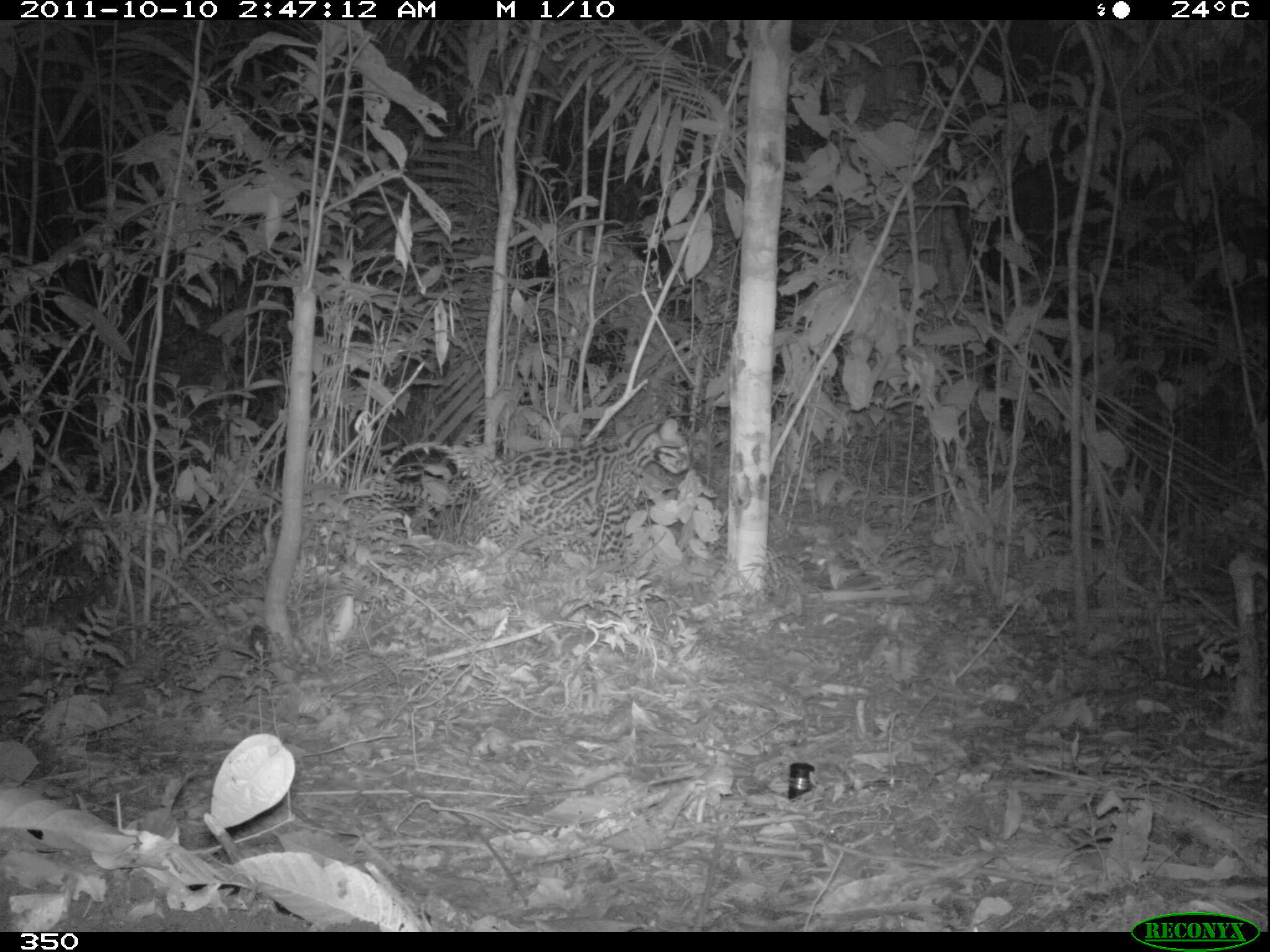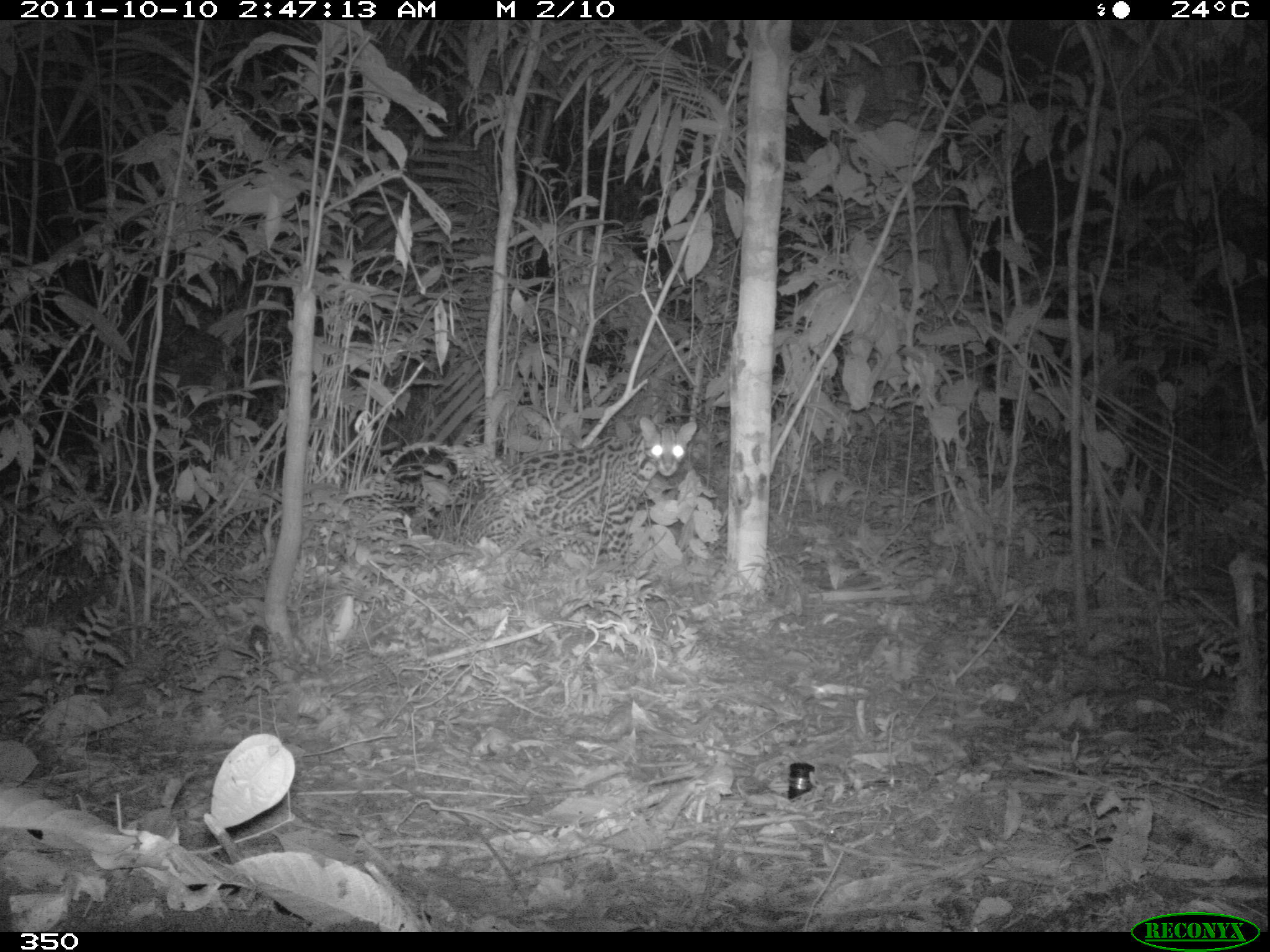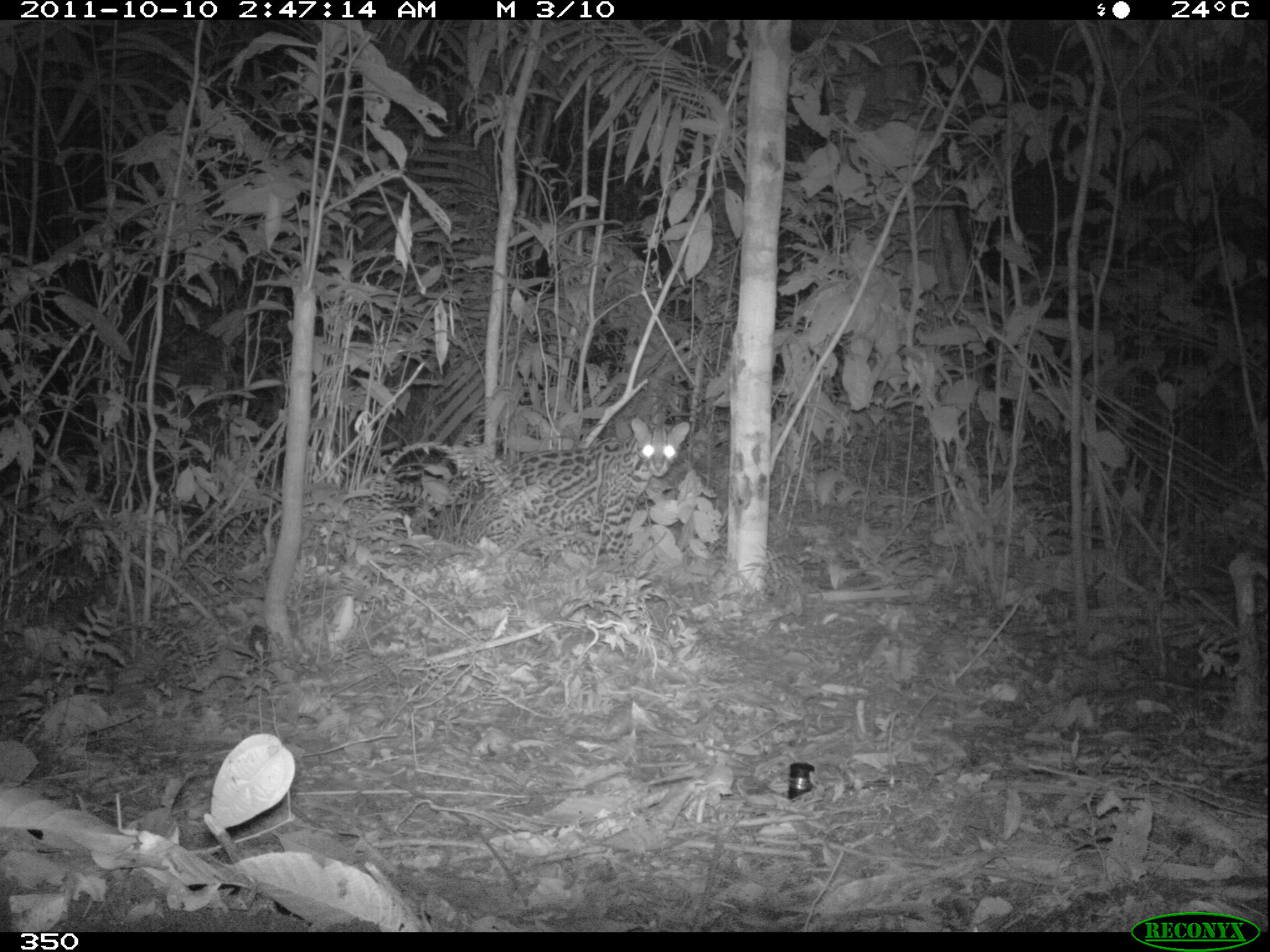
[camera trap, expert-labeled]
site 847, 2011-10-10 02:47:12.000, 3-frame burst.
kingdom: Animalia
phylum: Chordata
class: Mammalia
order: Carnivora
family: Felidae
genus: Leopardus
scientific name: Leopardus pardalis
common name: ocelot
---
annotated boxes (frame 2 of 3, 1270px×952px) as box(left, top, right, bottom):
leopardus pardalis: box(455, 413, 698, 582)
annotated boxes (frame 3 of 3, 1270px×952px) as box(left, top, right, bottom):
leopardus pardalis: box(463, 417, 689, 569)